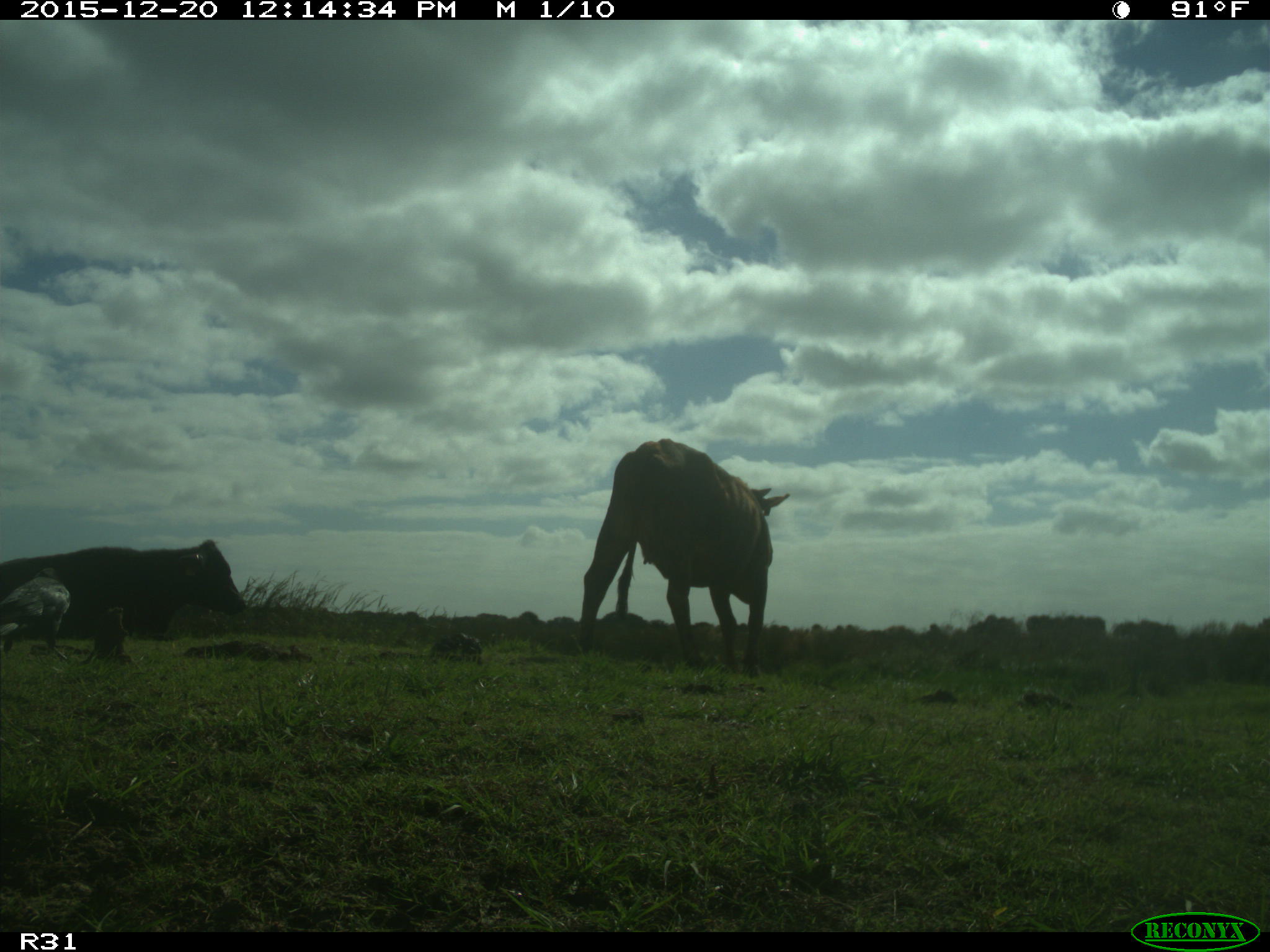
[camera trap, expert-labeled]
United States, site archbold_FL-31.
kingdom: Animalia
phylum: Chordata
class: Mammalia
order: Artiodactyla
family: Bovidae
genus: Bos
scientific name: Bos taurus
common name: domestic cow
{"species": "Bos taurus (domestic cow)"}